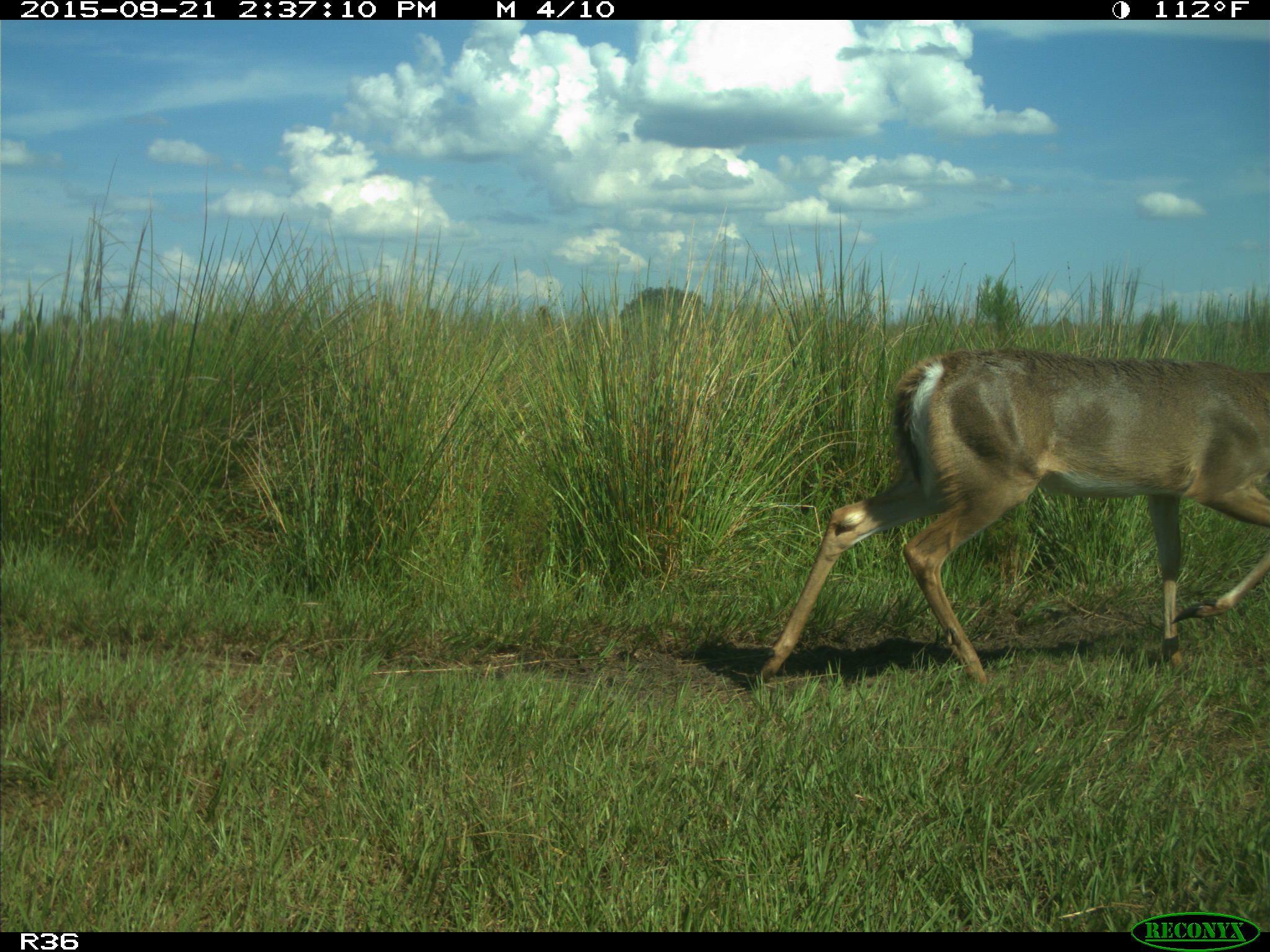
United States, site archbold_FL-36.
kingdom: Animalia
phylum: Chordata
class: Mammalia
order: Artiodactyla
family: Cervidae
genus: Odocoileus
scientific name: Odocoileus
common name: deer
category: unidentified deer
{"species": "unidentified deer (deer) (Odocoileus)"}